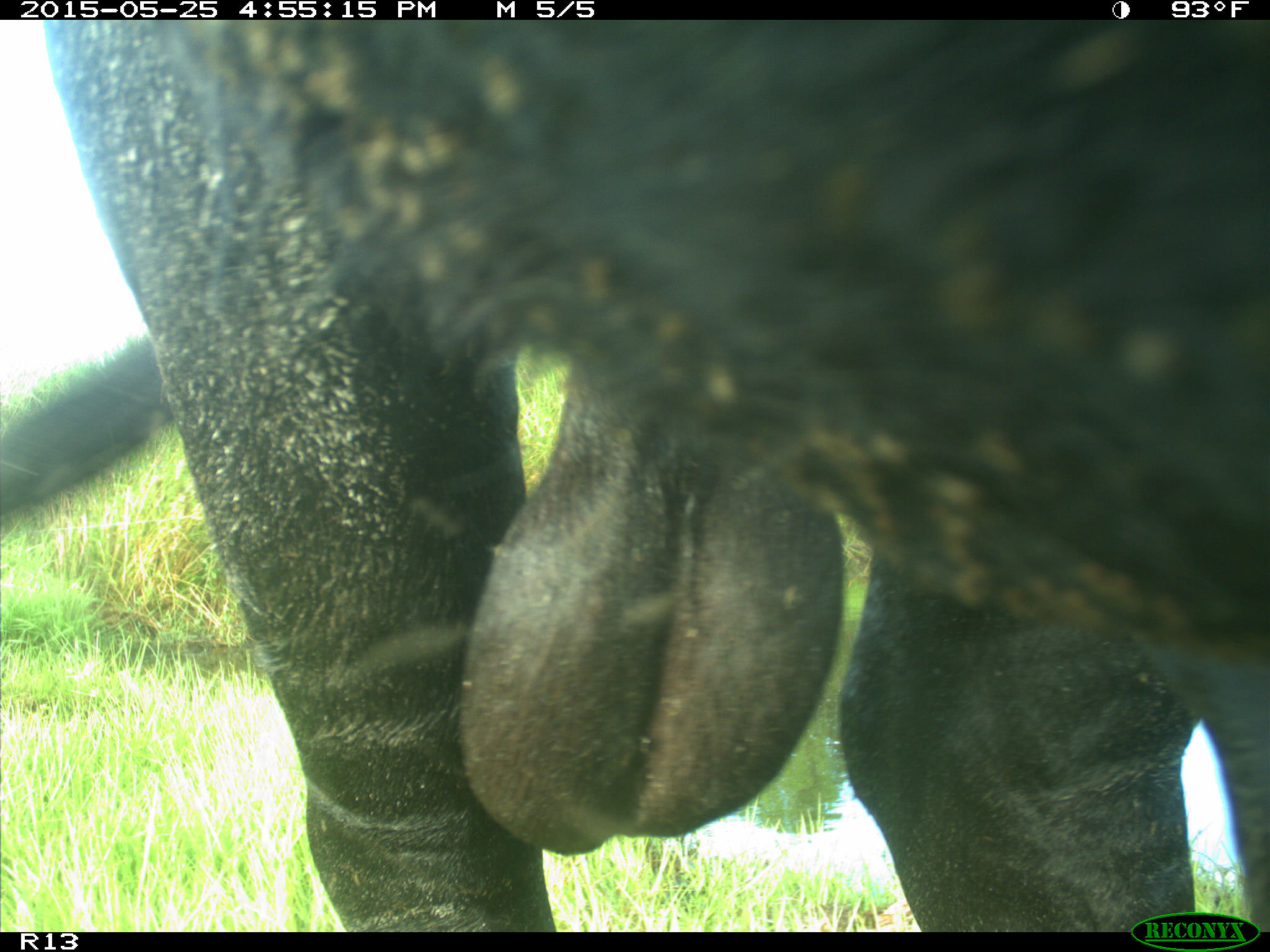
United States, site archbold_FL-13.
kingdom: Animalia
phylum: Chordata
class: Mammalia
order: Artiodactyla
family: Bovidae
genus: Bos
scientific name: Bos taurus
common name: domestic cow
Bos taurus (domestic cow).